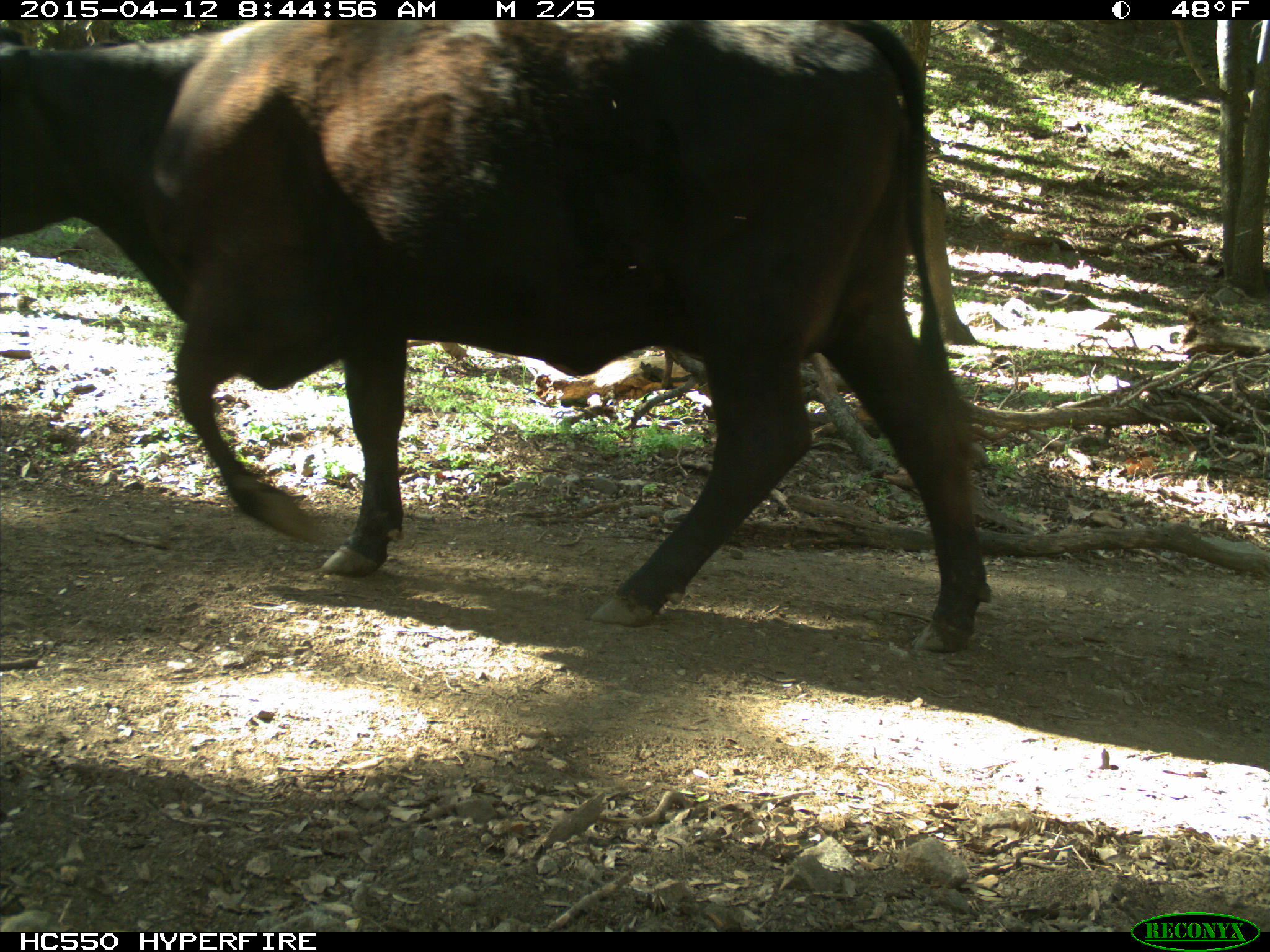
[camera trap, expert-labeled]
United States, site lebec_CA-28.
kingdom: Animalia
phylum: Chordata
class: Mammalia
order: Artiodactyla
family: Bovidae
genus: Bos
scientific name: Bos taurus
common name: domestic cow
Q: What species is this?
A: Bos taurus (domestic cow).